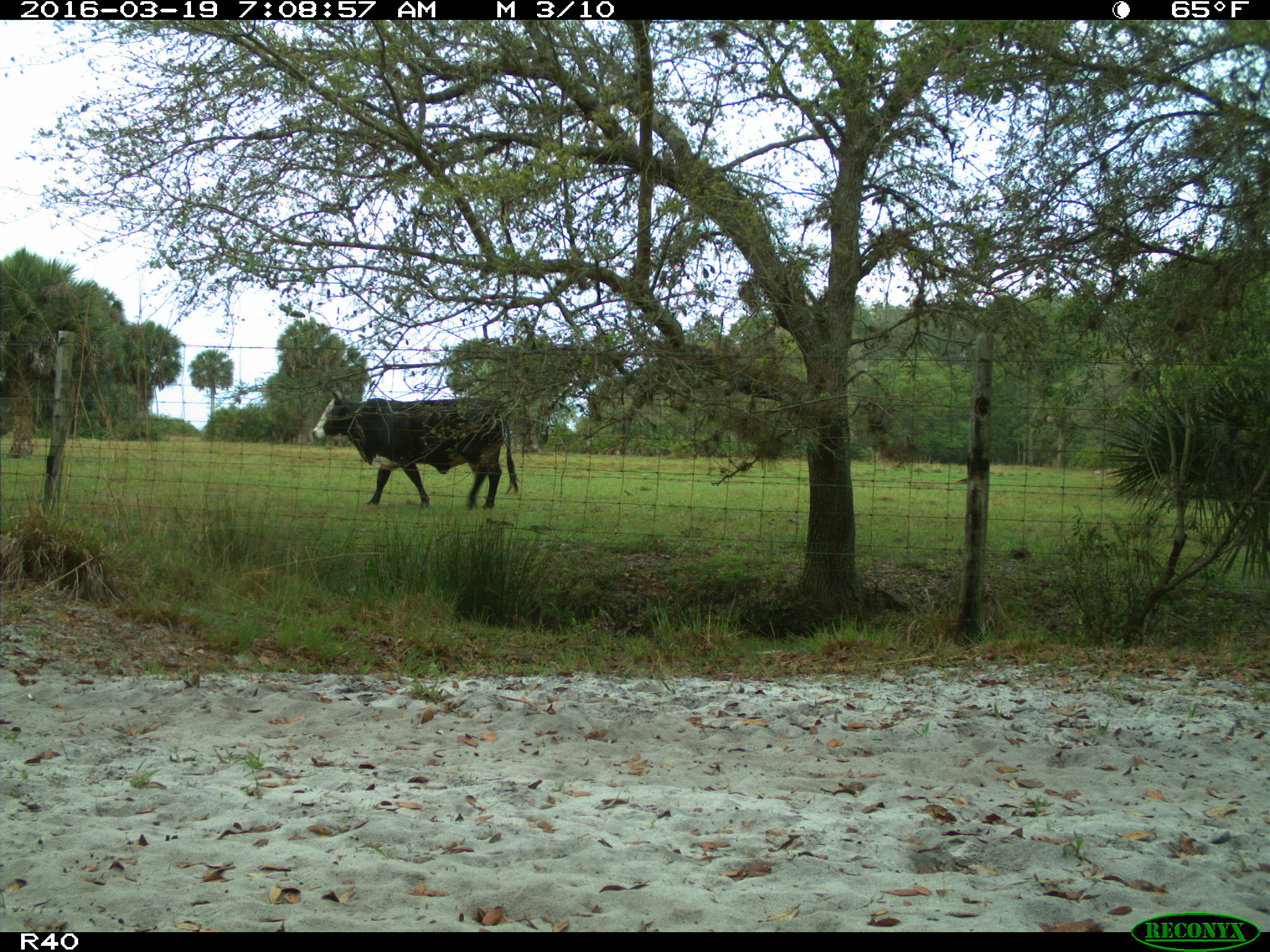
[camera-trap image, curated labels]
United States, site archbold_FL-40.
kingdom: Animalia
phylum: Chordata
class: Mammalia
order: Artiodactyla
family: Bovidae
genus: Bos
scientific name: Bos taurus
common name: domestic cow